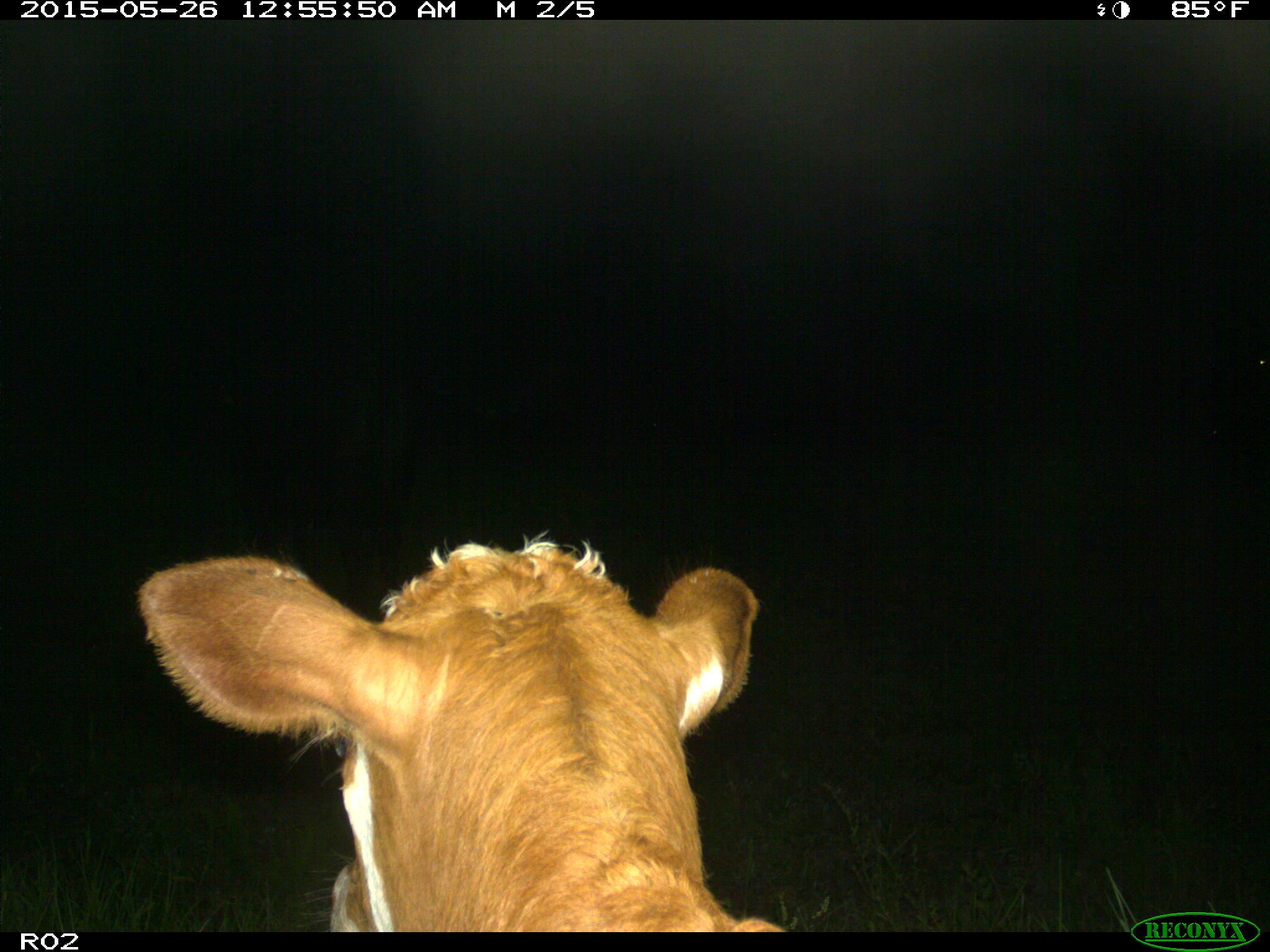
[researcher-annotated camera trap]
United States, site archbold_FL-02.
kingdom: Animalia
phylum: Chordata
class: Mammalia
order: Artiodactyla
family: Bovidae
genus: Bos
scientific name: Bos taurus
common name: domestic cow